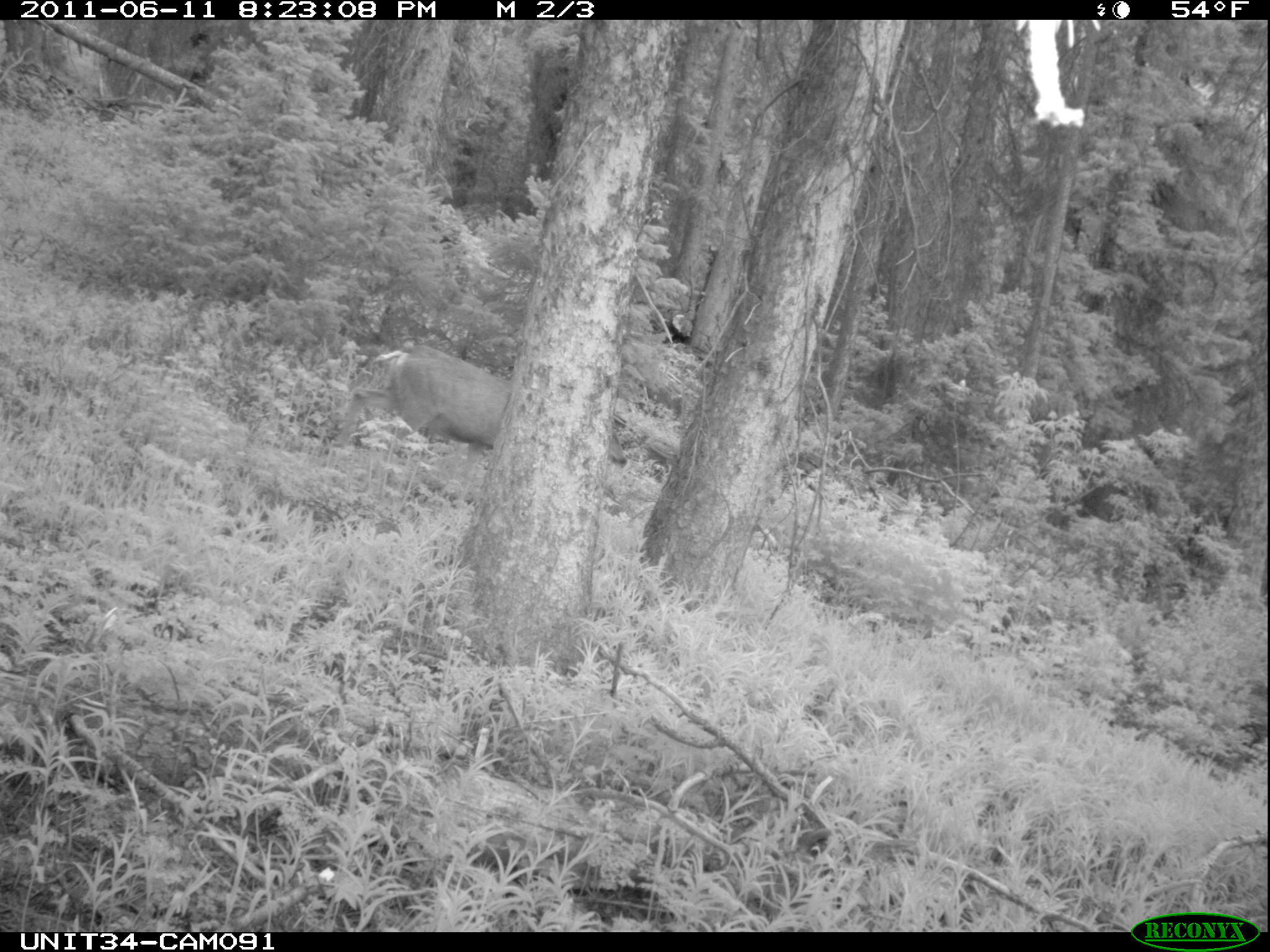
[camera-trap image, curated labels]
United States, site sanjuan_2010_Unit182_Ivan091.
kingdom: Animalia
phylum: Chordata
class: Mammalia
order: Artiodactyla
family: Cervidae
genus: Odocoileus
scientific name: Odocoileus hemionus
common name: mule deer